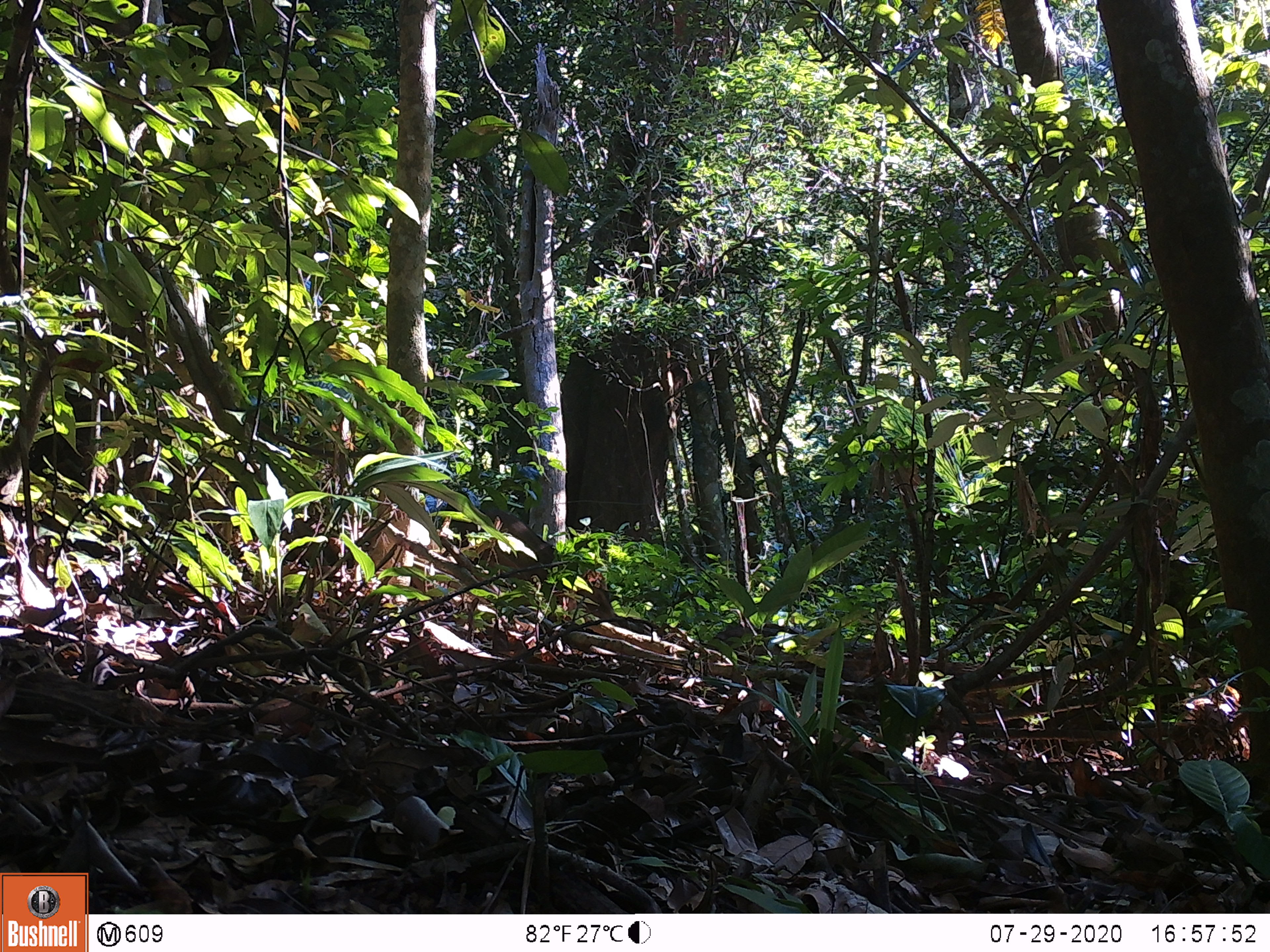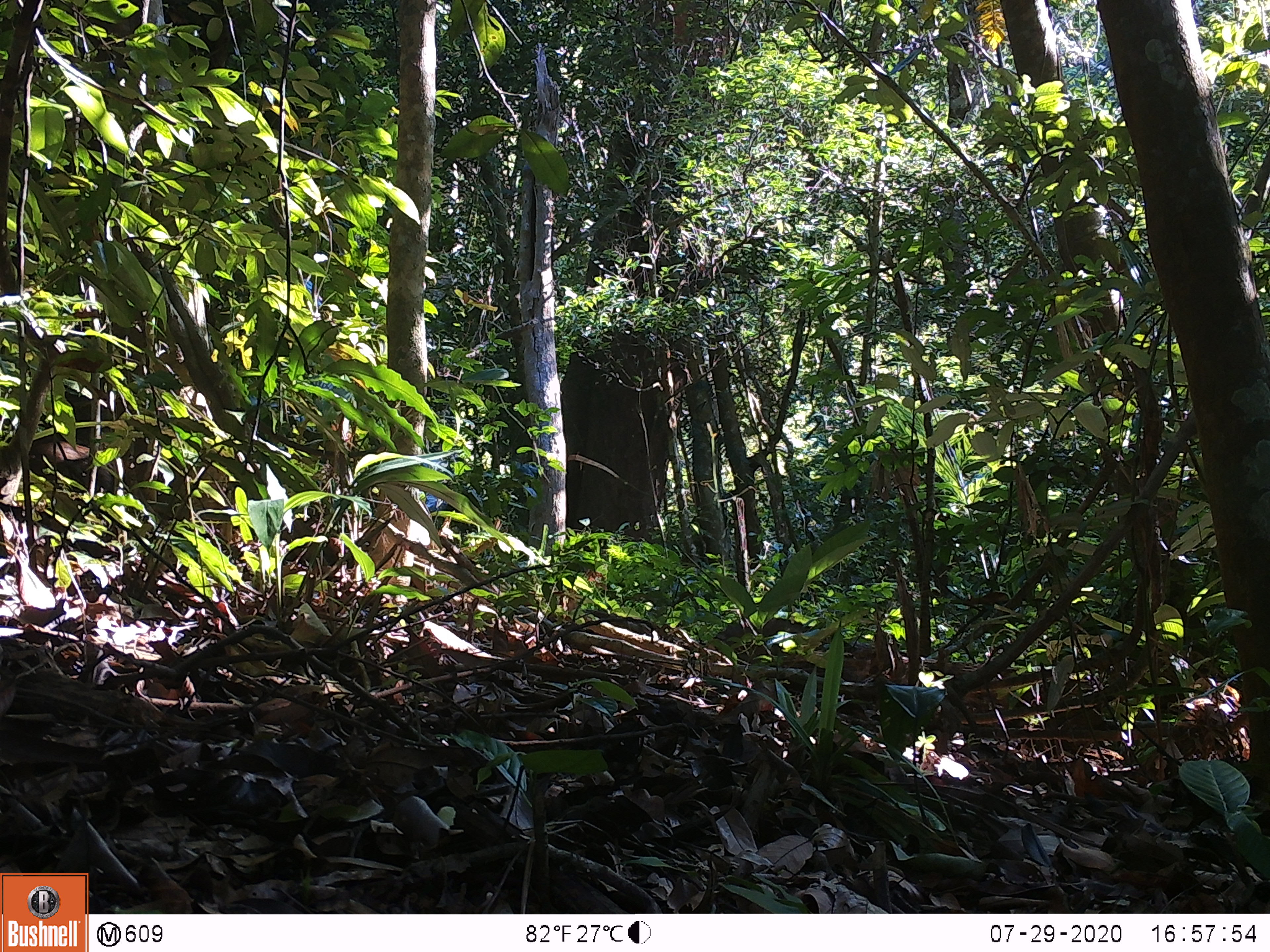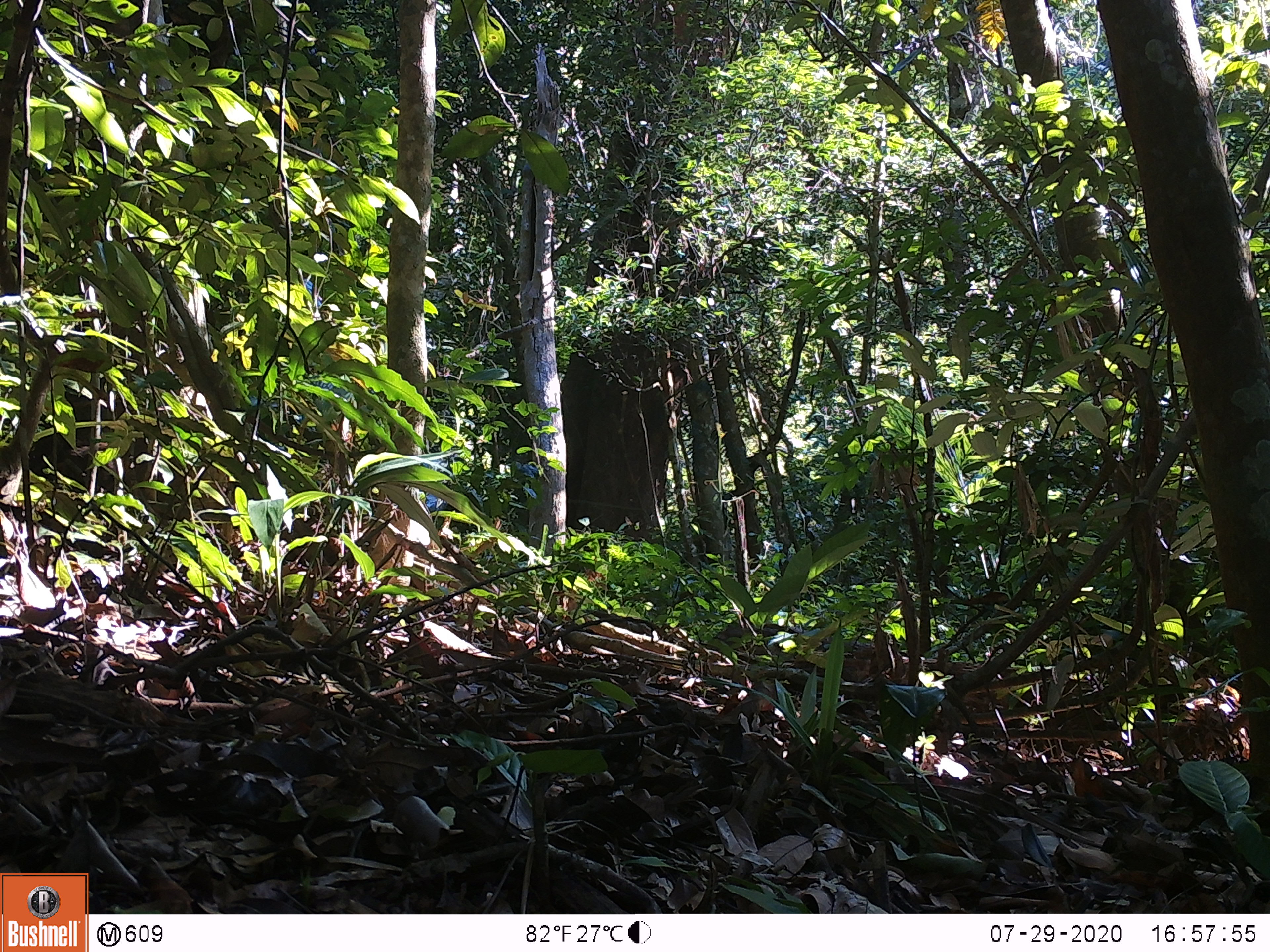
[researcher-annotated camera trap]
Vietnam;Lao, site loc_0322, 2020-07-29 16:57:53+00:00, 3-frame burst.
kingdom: Animalia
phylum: Chordata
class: Mammalia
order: Artiodactyla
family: Suidae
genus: Sus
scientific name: Sus scrofa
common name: eurasian wild pig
Eurasian wild pig (Sus scrofa). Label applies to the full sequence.